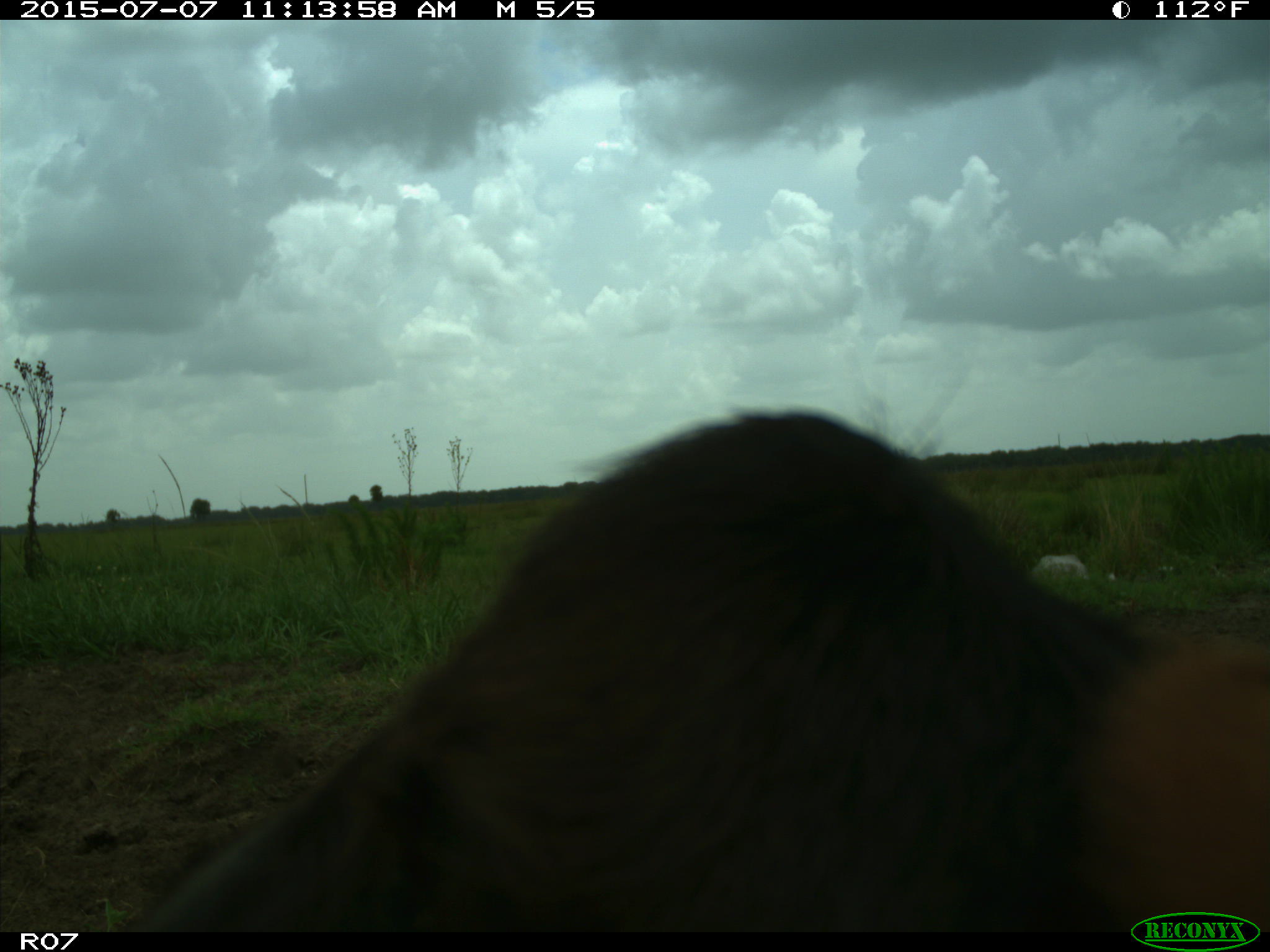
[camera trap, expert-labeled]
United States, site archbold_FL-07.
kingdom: Animalia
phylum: Chordata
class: Mammalia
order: Artiodactyla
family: Bovidae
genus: Bos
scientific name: Bos taurus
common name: domestic cow